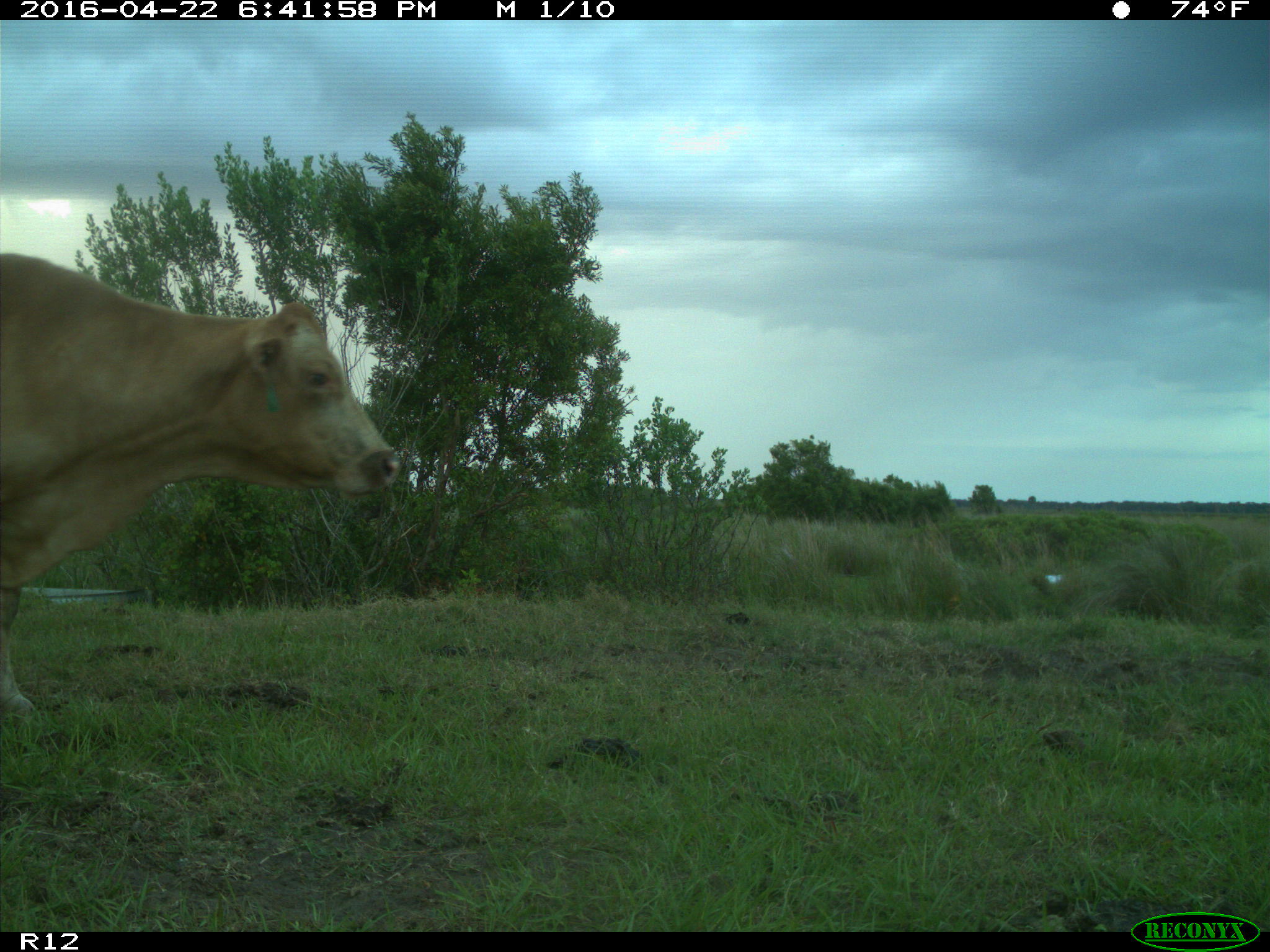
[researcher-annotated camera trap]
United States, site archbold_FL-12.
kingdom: Animalia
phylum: Chordata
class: Mammalia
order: Artiodactyla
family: Bovidae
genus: Bos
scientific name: Bos taurus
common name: domestic cow